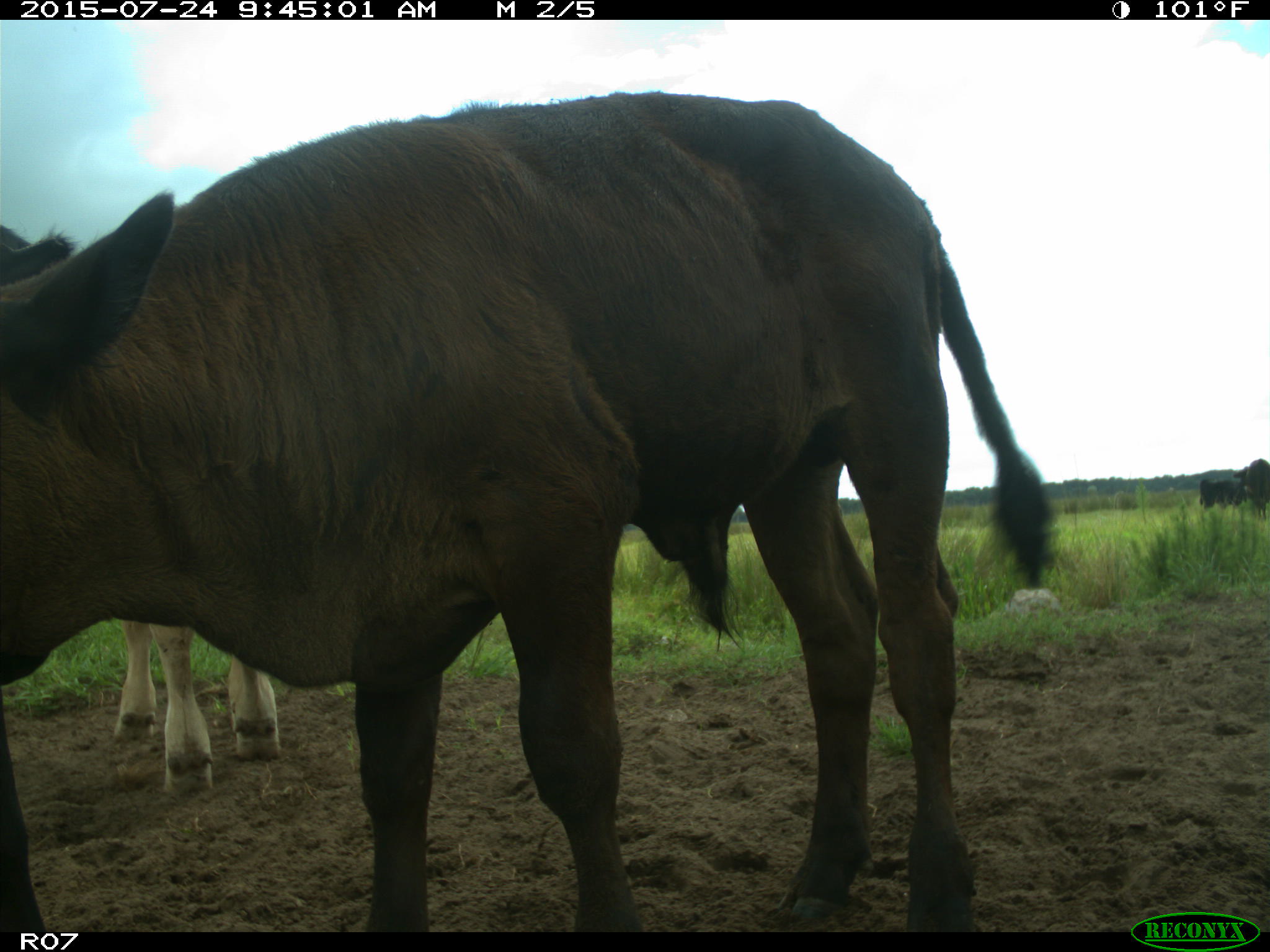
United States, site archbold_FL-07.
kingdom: Animalia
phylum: Chordata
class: Mammalia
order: Artiodactyla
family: Bovidae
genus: Bos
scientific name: Bos taurus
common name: domestic cow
Bos taurus (domestic cow).